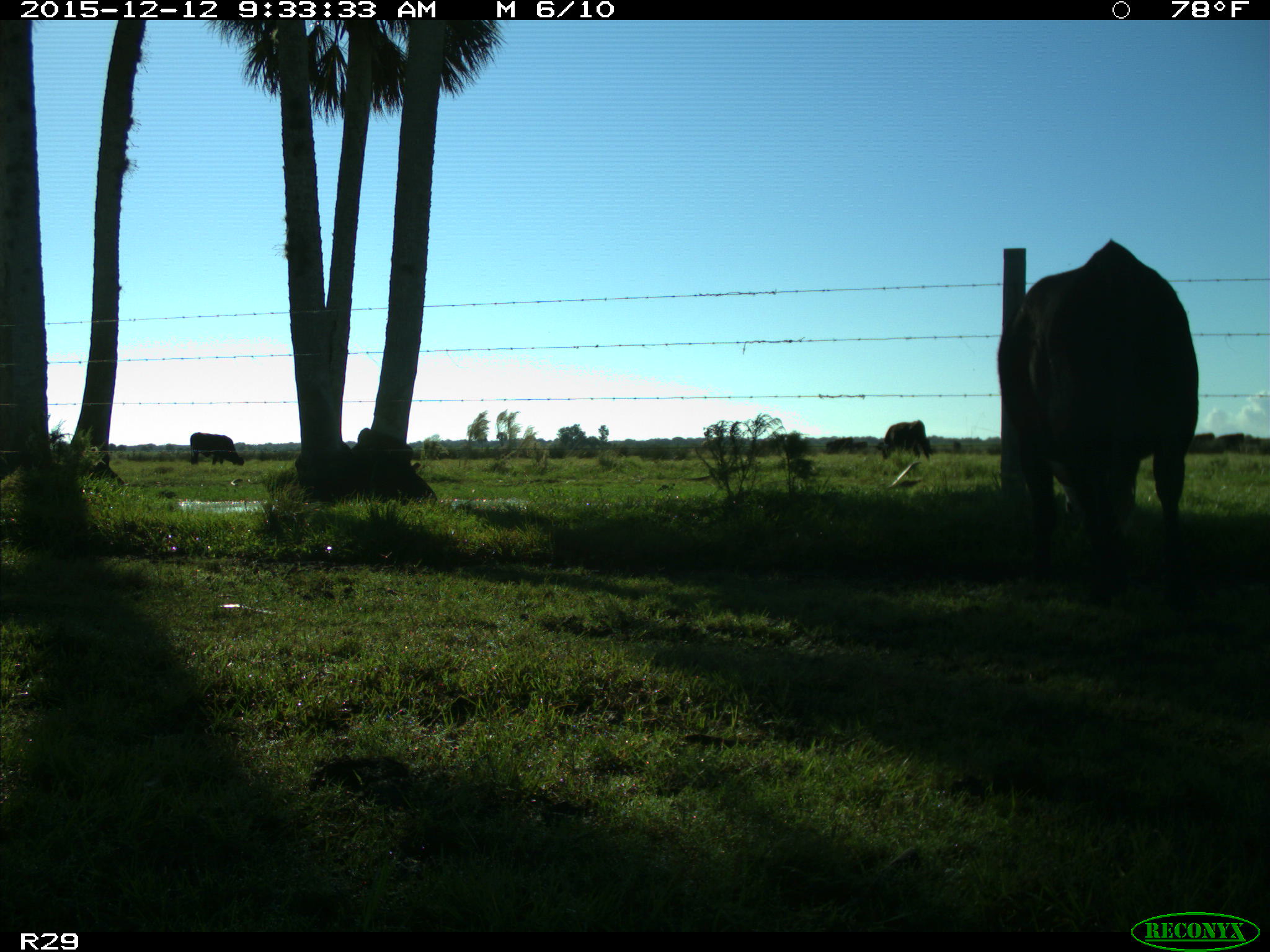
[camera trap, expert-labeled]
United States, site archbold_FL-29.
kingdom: Animalia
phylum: Chordata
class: Mammalia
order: Artiodactyla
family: Bovidae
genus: Bos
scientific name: Bos taurus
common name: domestic cow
Bos taurus (domestic cow).